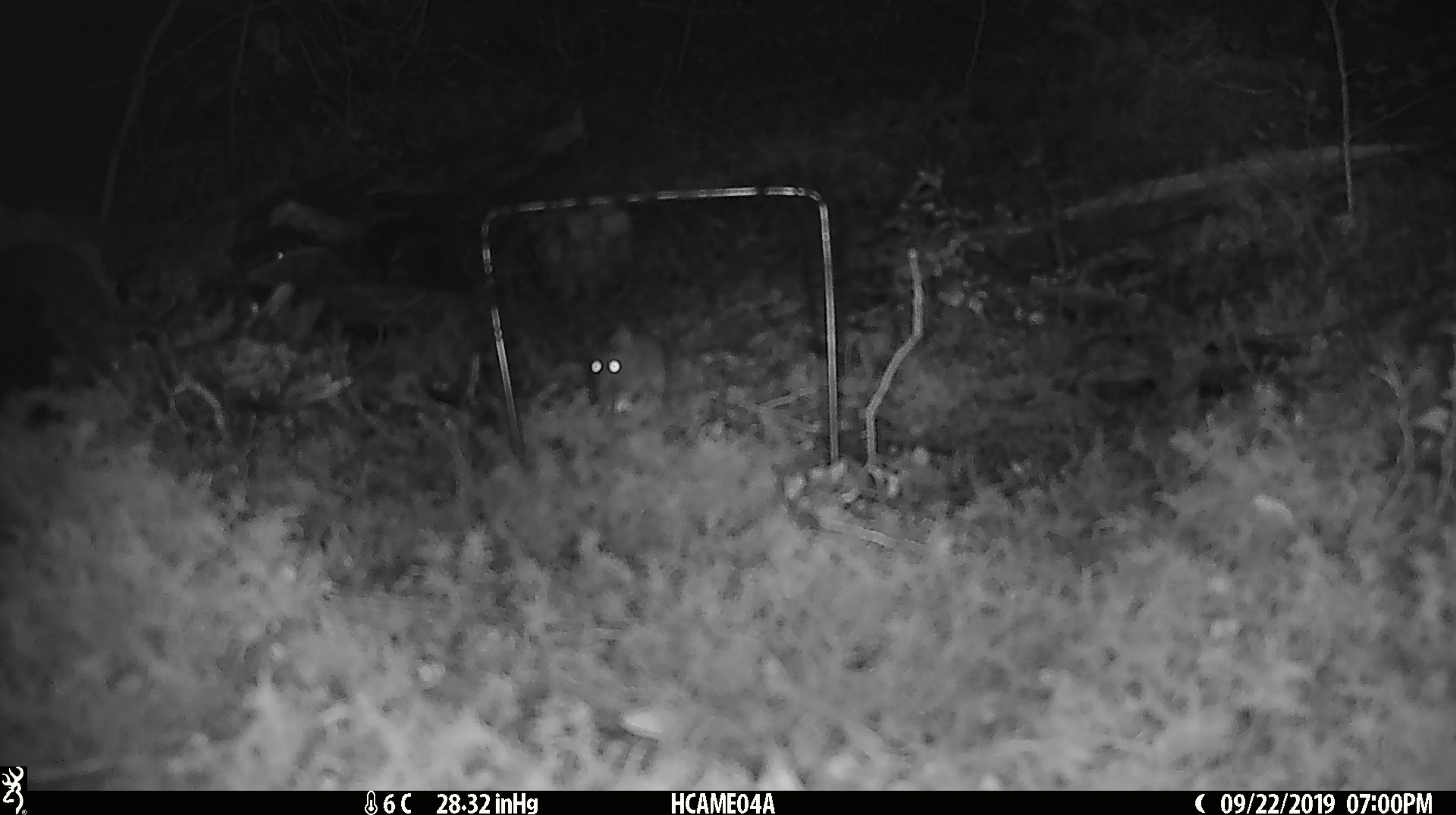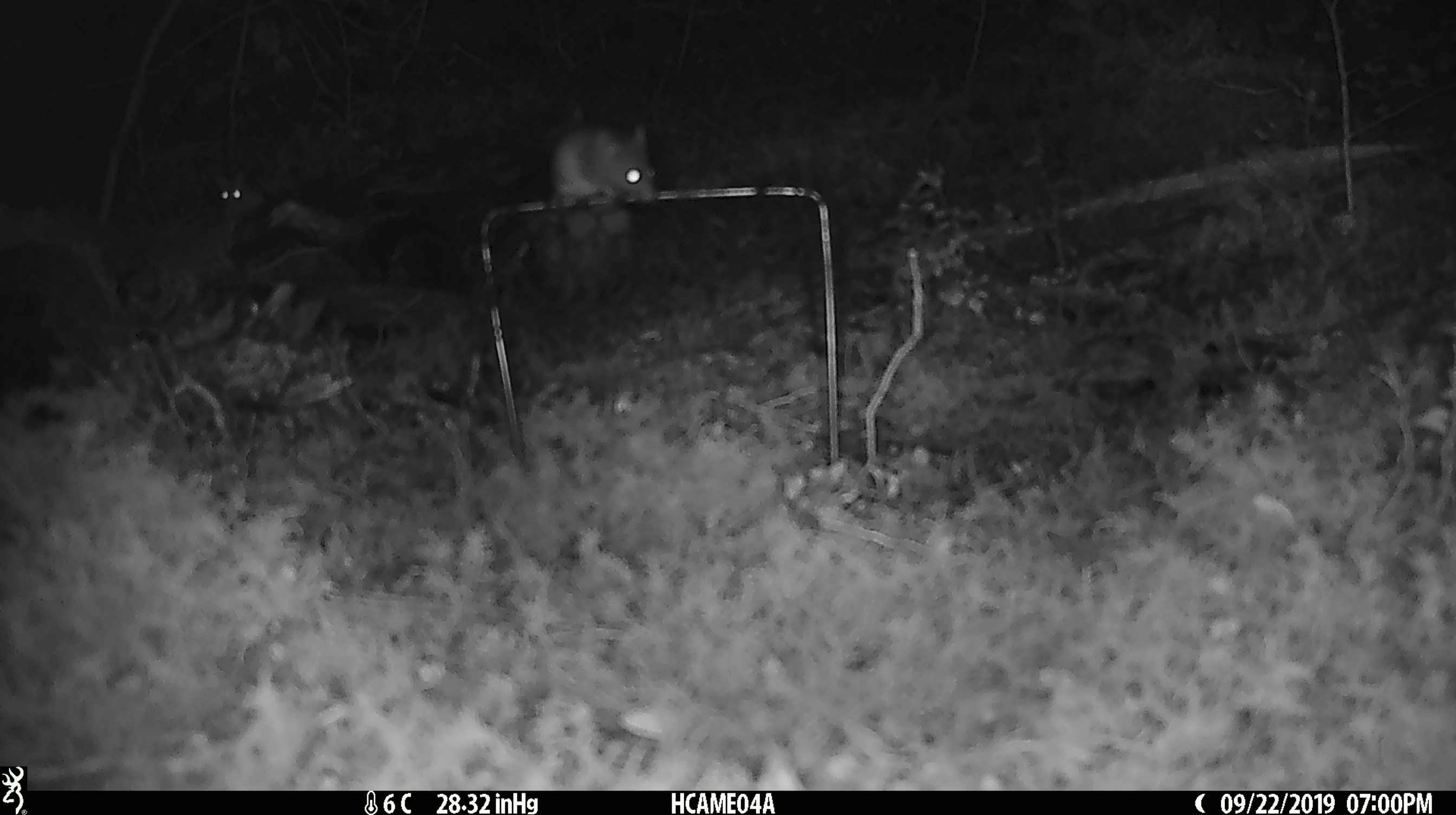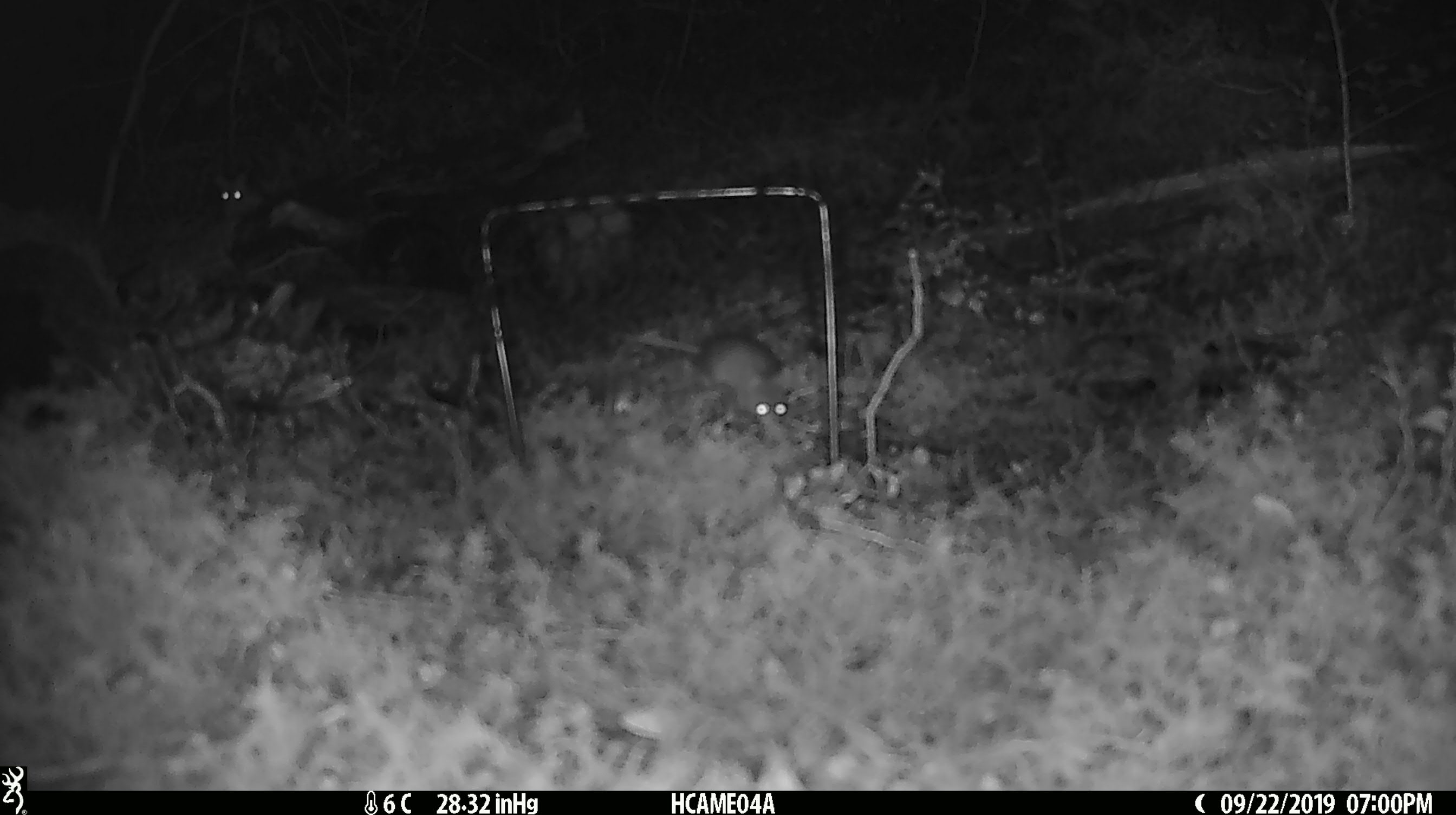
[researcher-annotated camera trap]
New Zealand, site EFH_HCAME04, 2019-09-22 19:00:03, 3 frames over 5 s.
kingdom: Animalia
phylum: Chordata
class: Mammalia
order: Rodentia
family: Muridae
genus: Mus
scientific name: Mus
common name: mouse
Mouse (Mus).